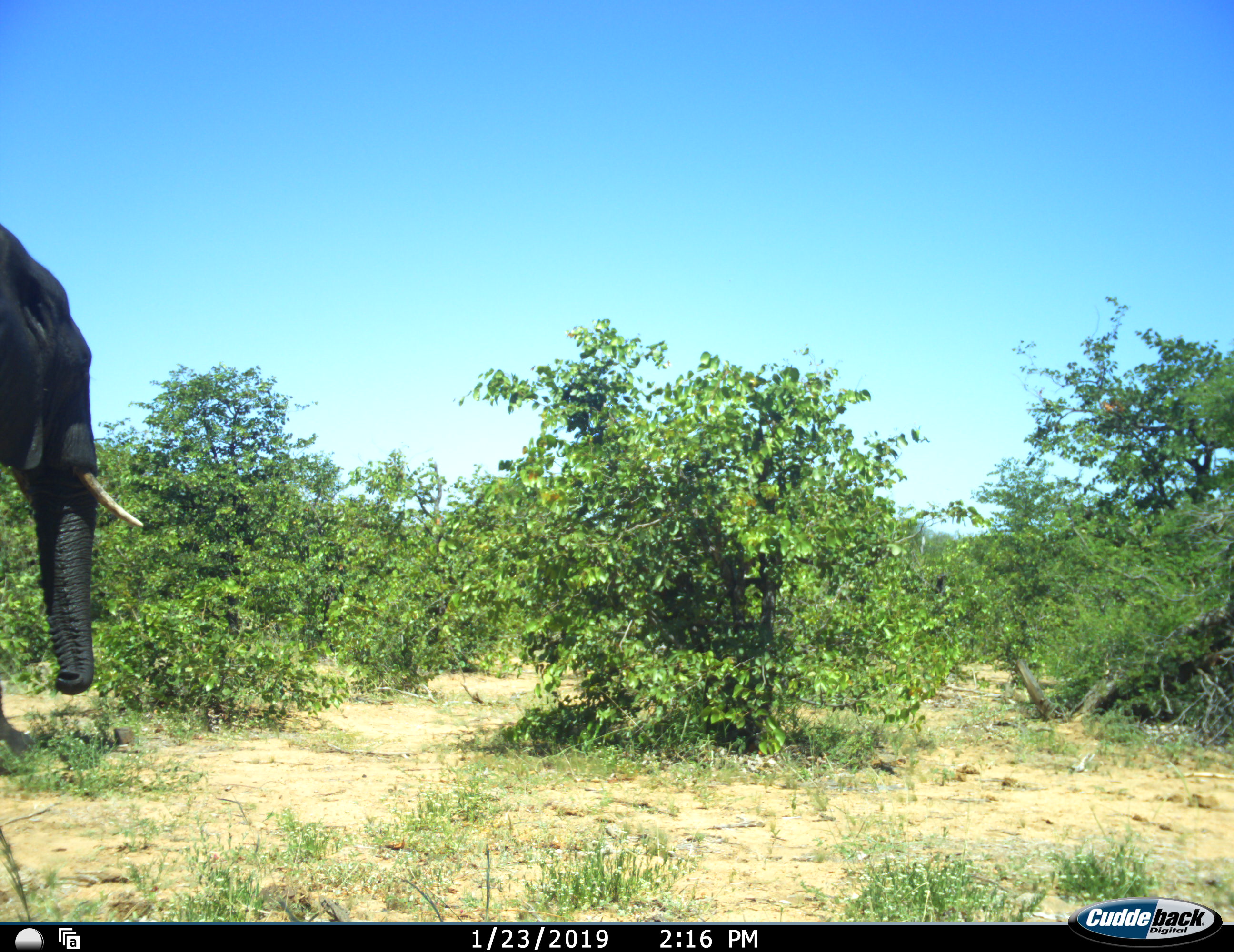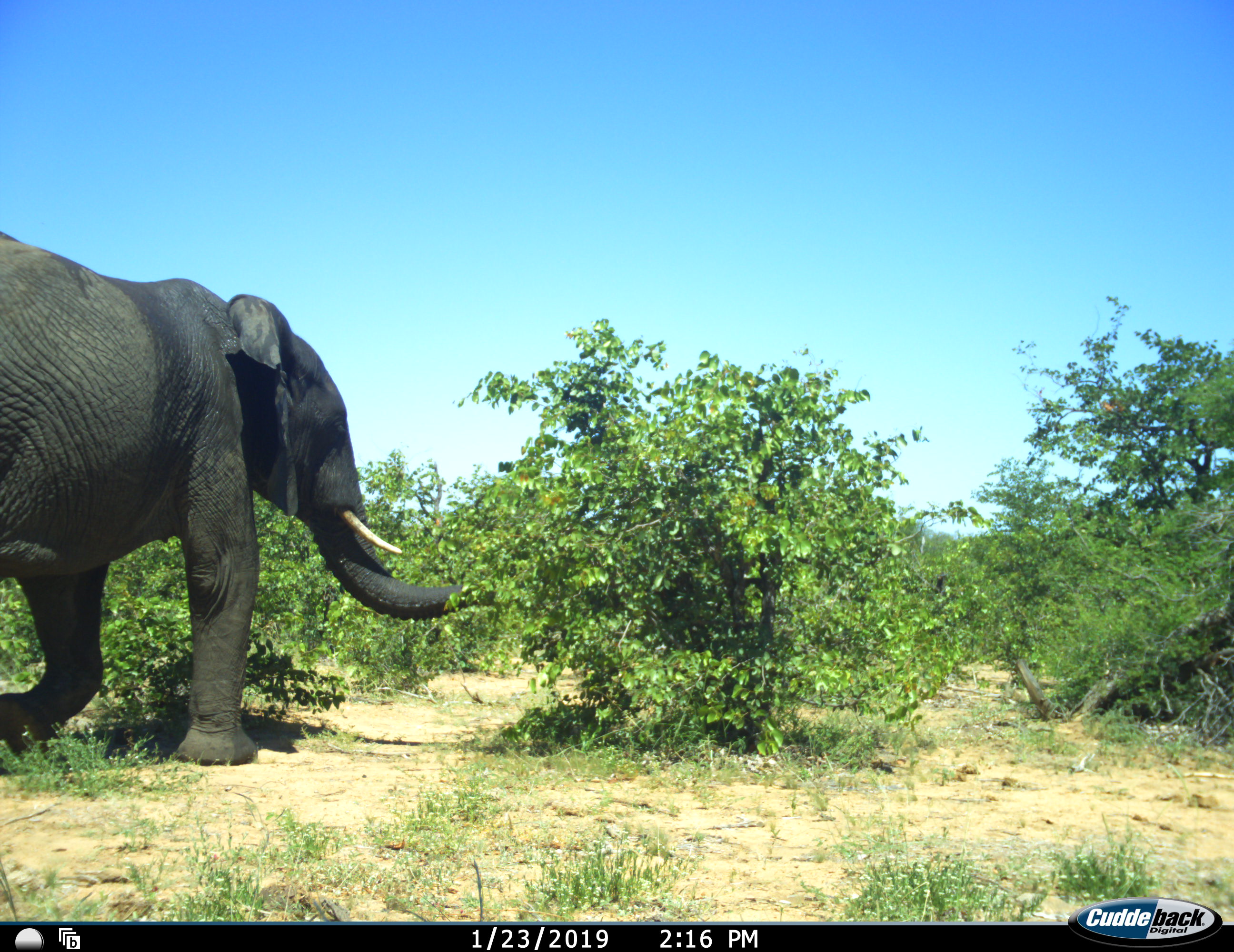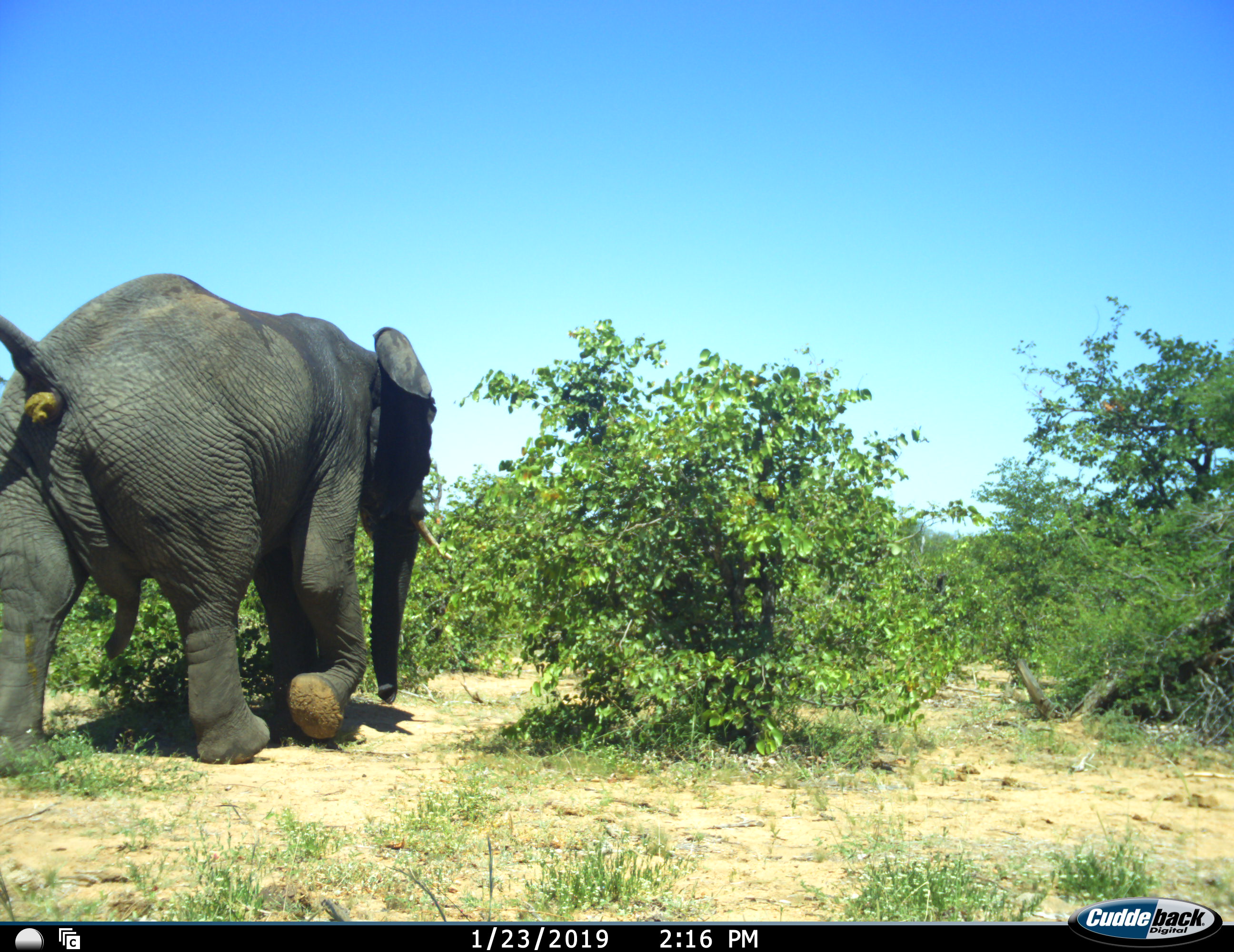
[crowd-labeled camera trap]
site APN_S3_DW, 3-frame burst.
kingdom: Animalia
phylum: Chordata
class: Mammalia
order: Proboscidea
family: Elephantidae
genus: Loxodonta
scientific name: Loxodonta africana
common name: african bush elephant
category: elephant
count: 1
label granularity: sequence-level